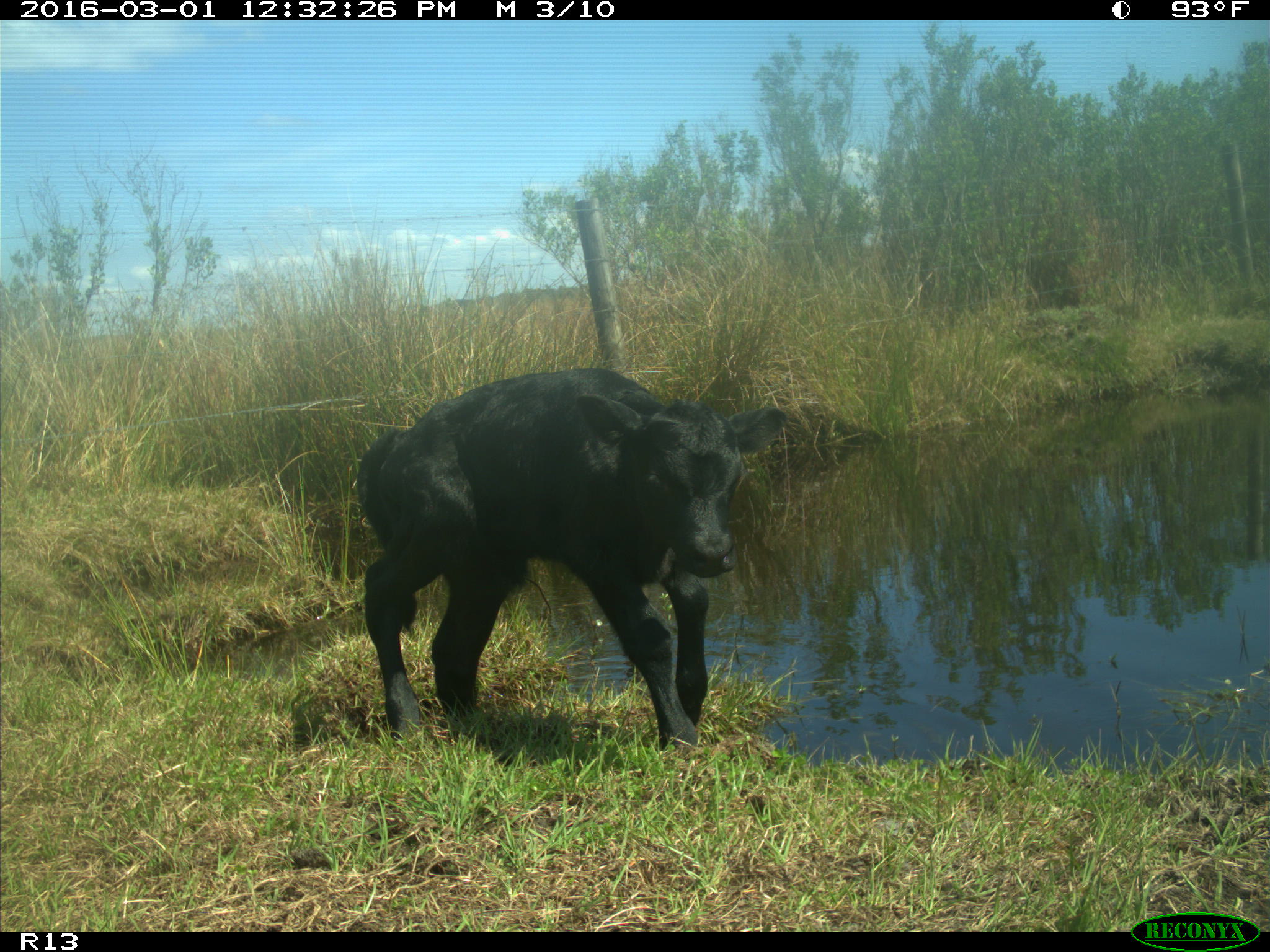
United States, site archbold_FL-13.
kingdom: Animalia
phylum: Chordata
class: Mammalia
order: Artiodactyla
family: Bovidae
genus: Bos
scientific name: Bos taurus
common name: domestic cow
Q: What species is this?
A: Bos taurus (domestic cow).